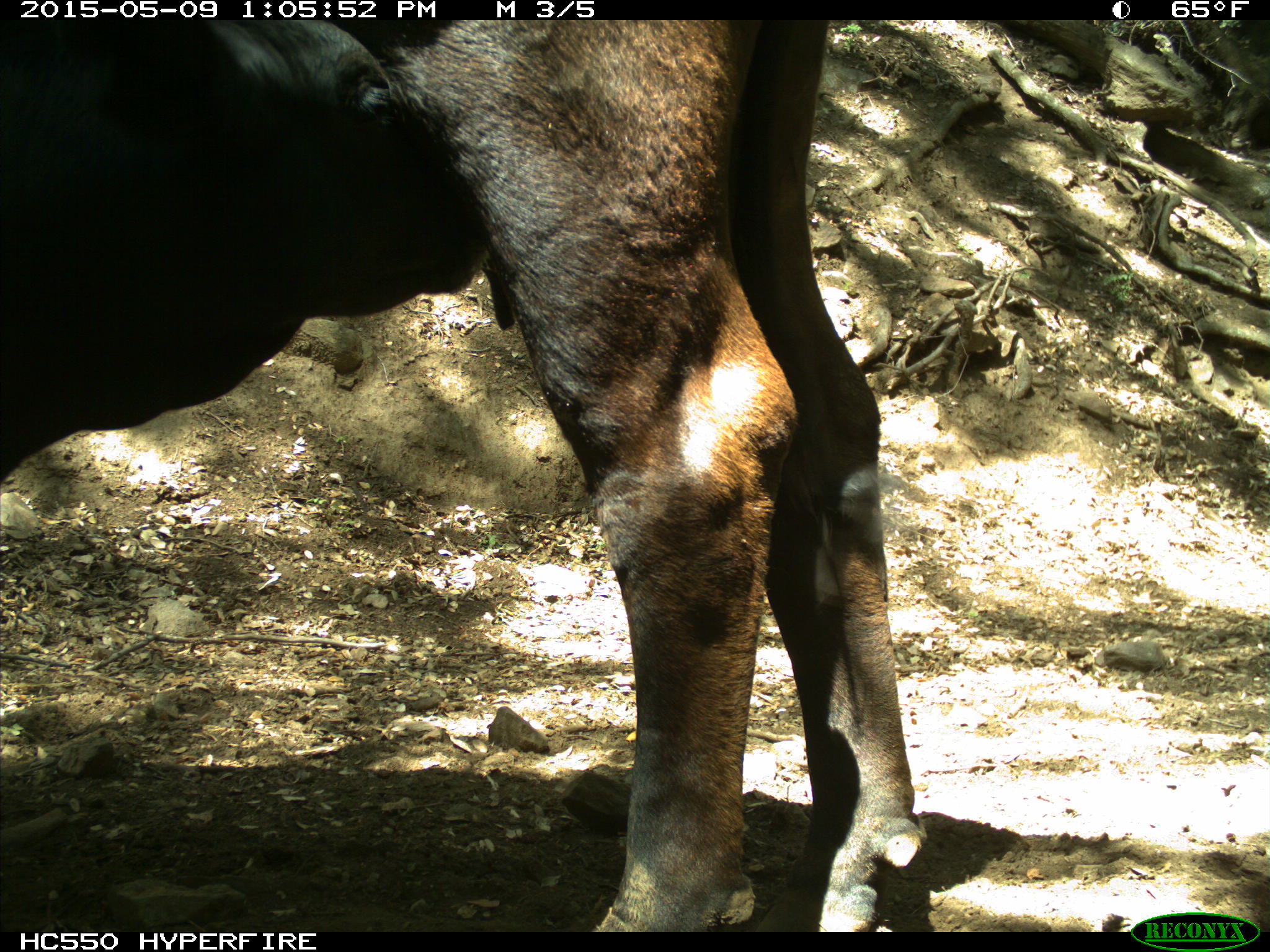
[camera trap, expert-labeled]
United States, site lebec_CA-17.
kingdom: Animalia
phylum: Chordata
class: Mammalia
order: Artiodactyla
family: Bovidae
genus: Bos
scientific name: Bos taurus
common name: domestic cow